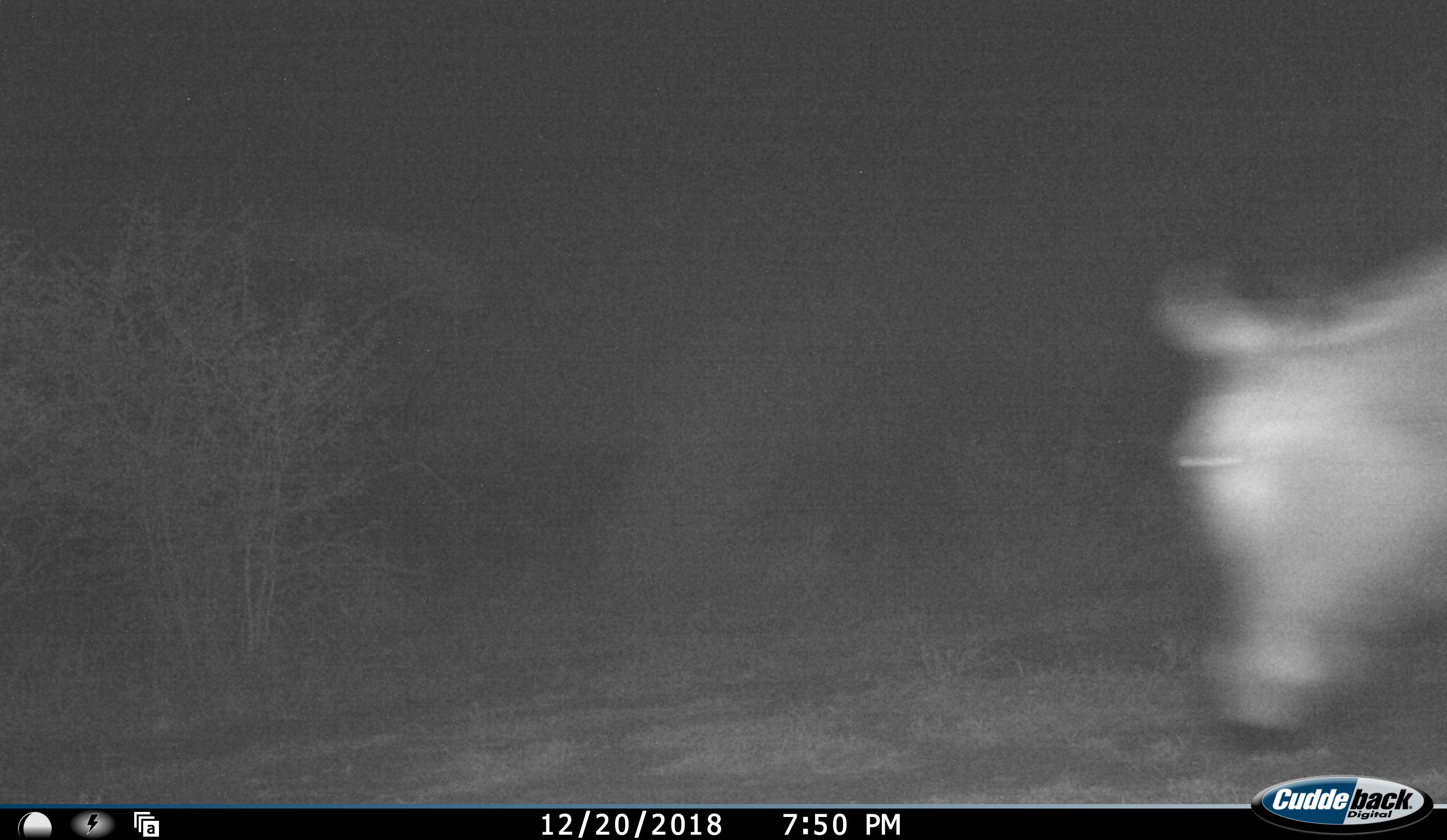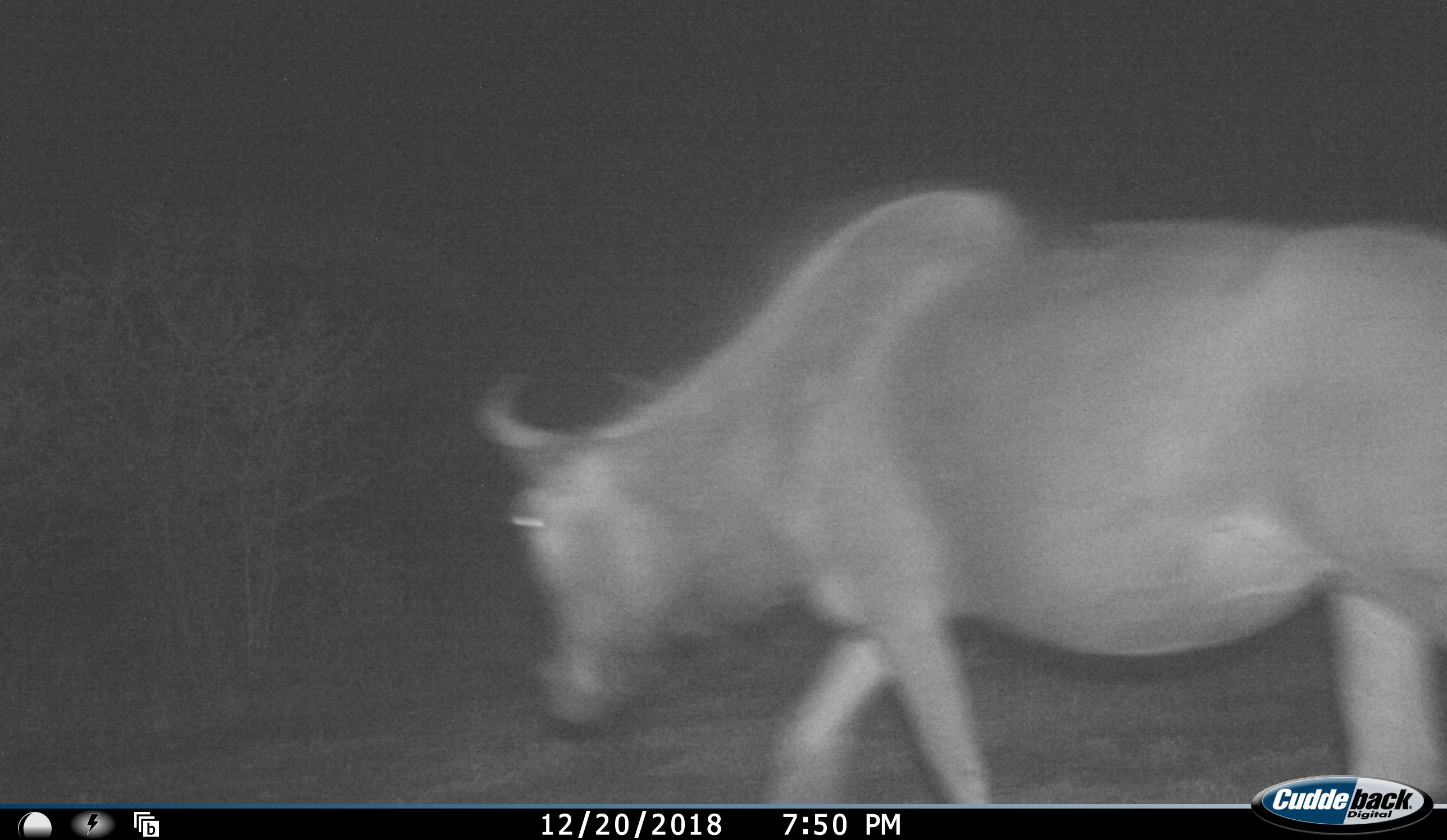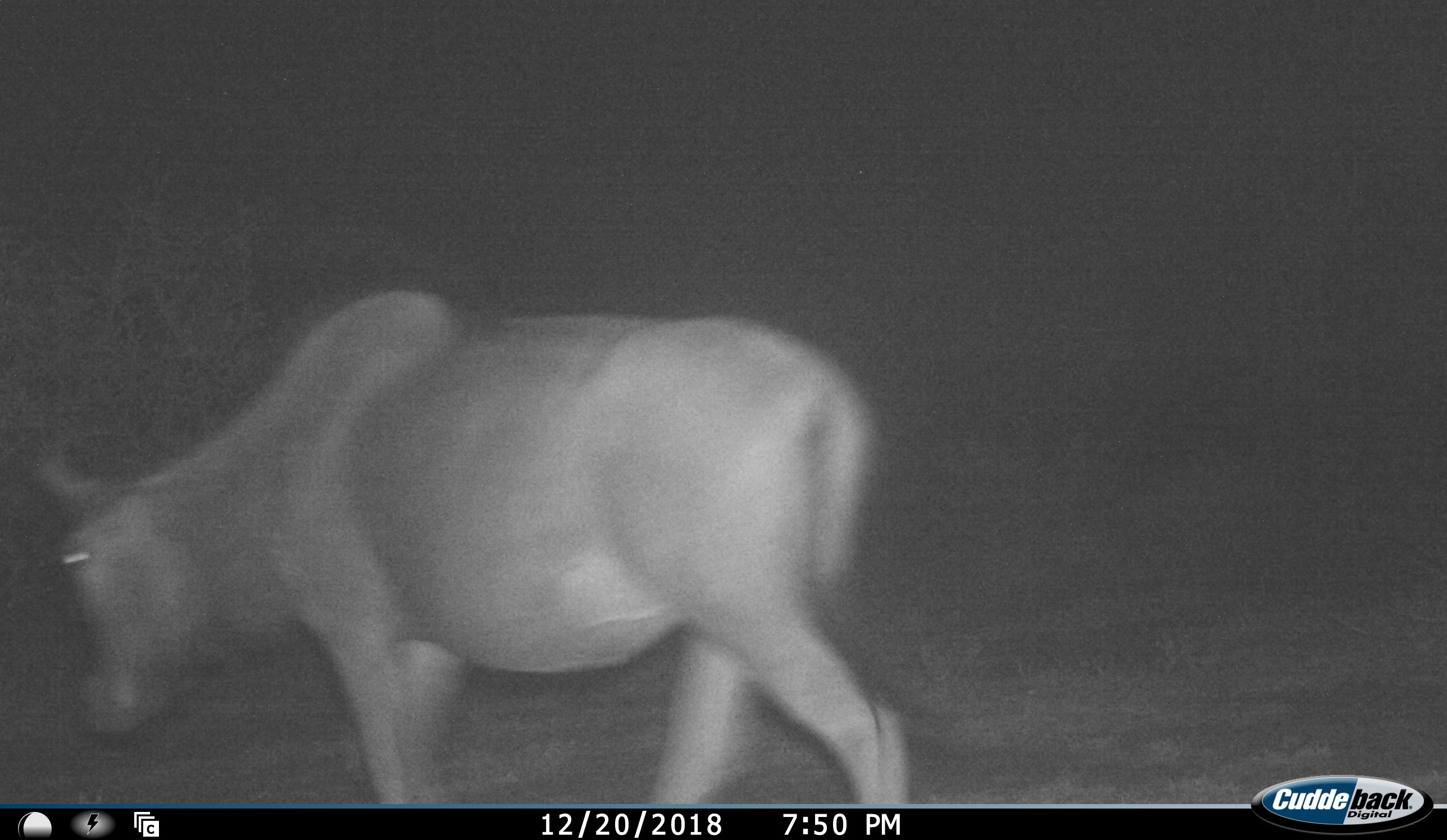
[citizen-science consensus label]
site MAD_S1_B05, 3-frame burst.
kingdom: Animalia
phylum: Chordata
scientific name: Vertebrata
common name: domestic animal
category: domesticanimal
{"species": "domesticanimal (domestic animal) (Vertebrata)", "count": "1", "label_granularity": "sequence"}